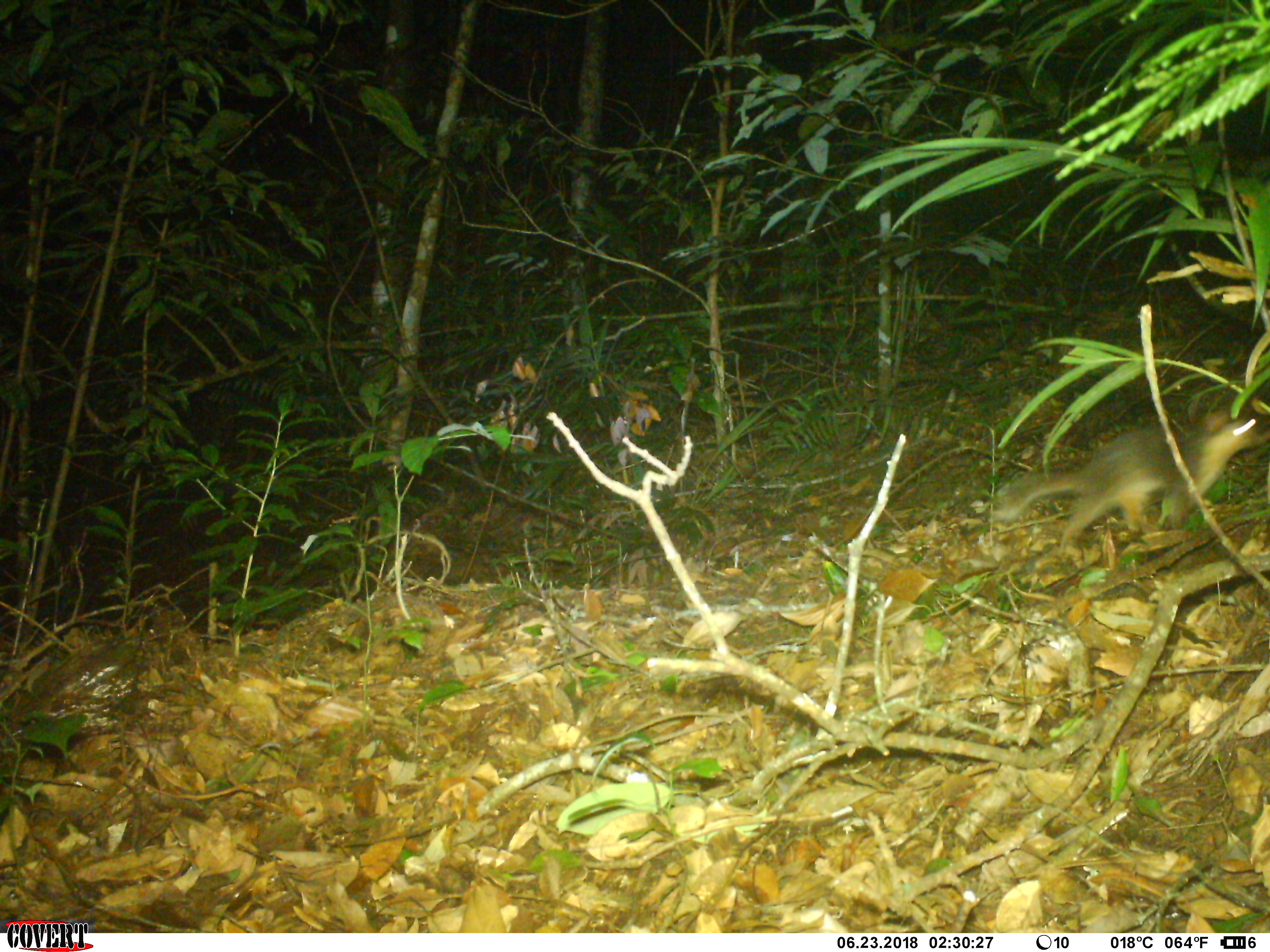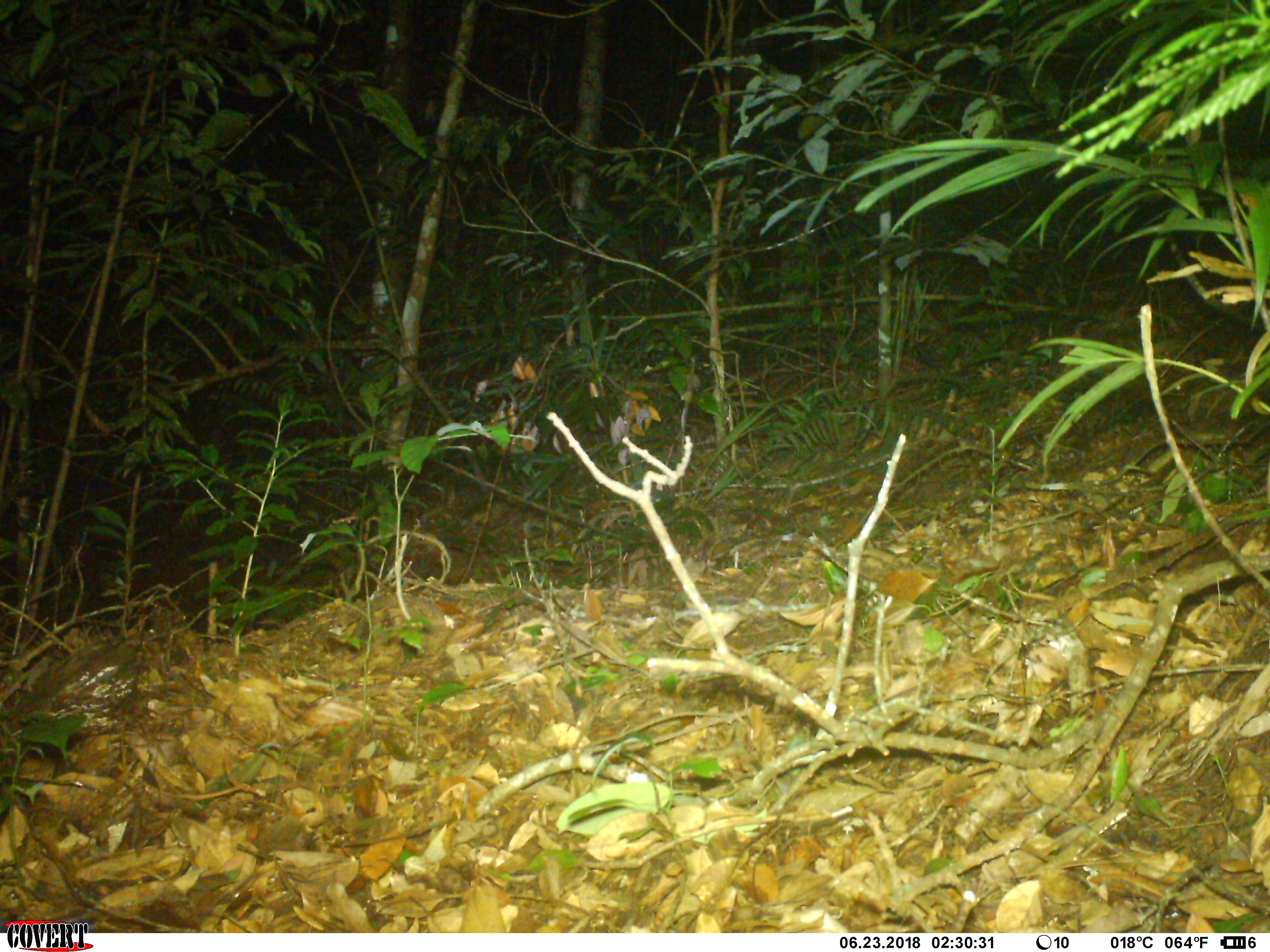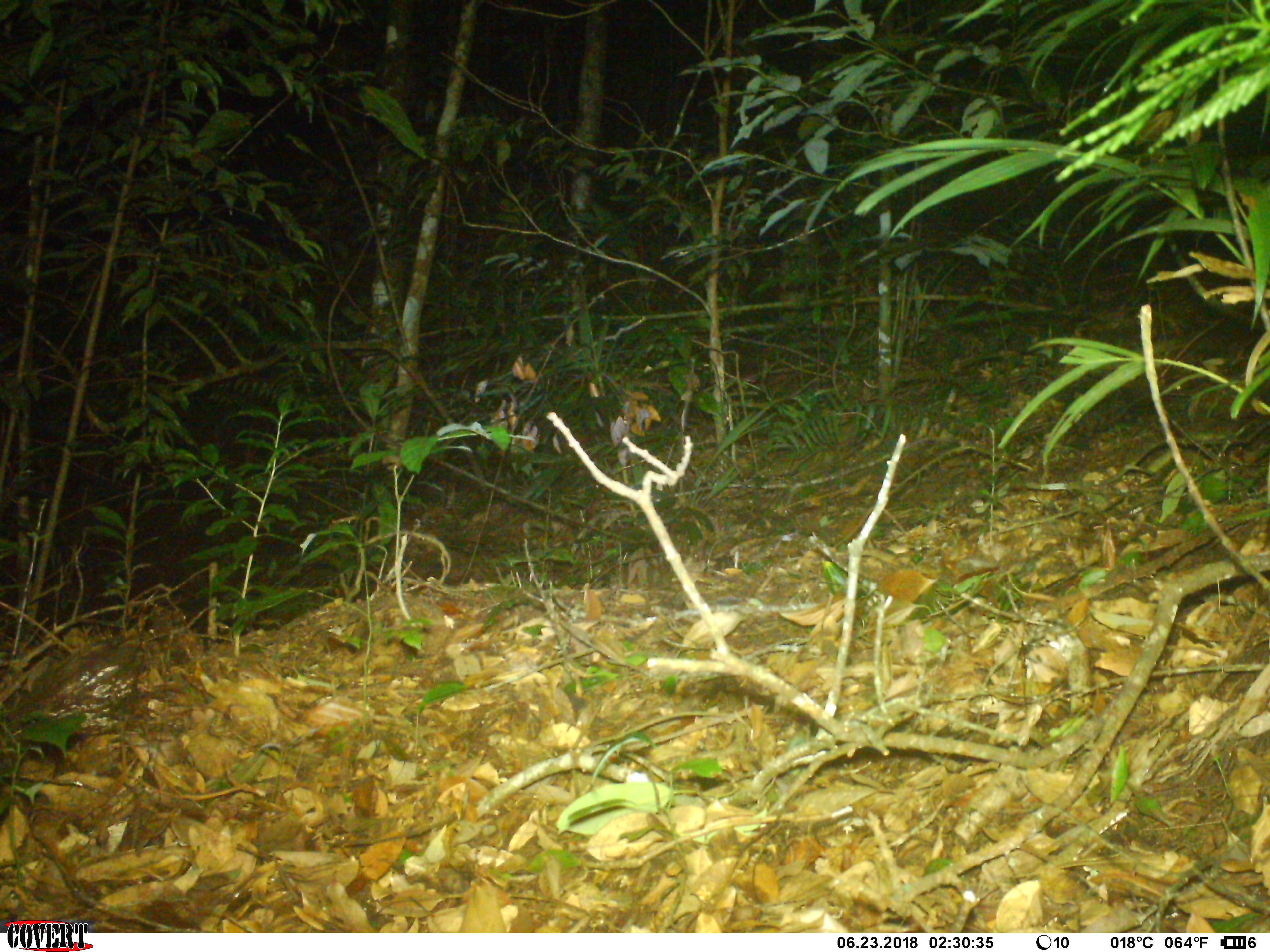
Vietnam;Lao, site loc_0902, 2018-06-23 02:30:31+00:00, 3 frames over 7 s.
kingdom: Animalia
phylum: Chordata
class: Mammalia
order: Carnivora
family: Mustelidae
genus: Melogale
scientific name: Melogale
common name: ferret badger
Ferret badger (Melogale). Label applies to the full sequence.